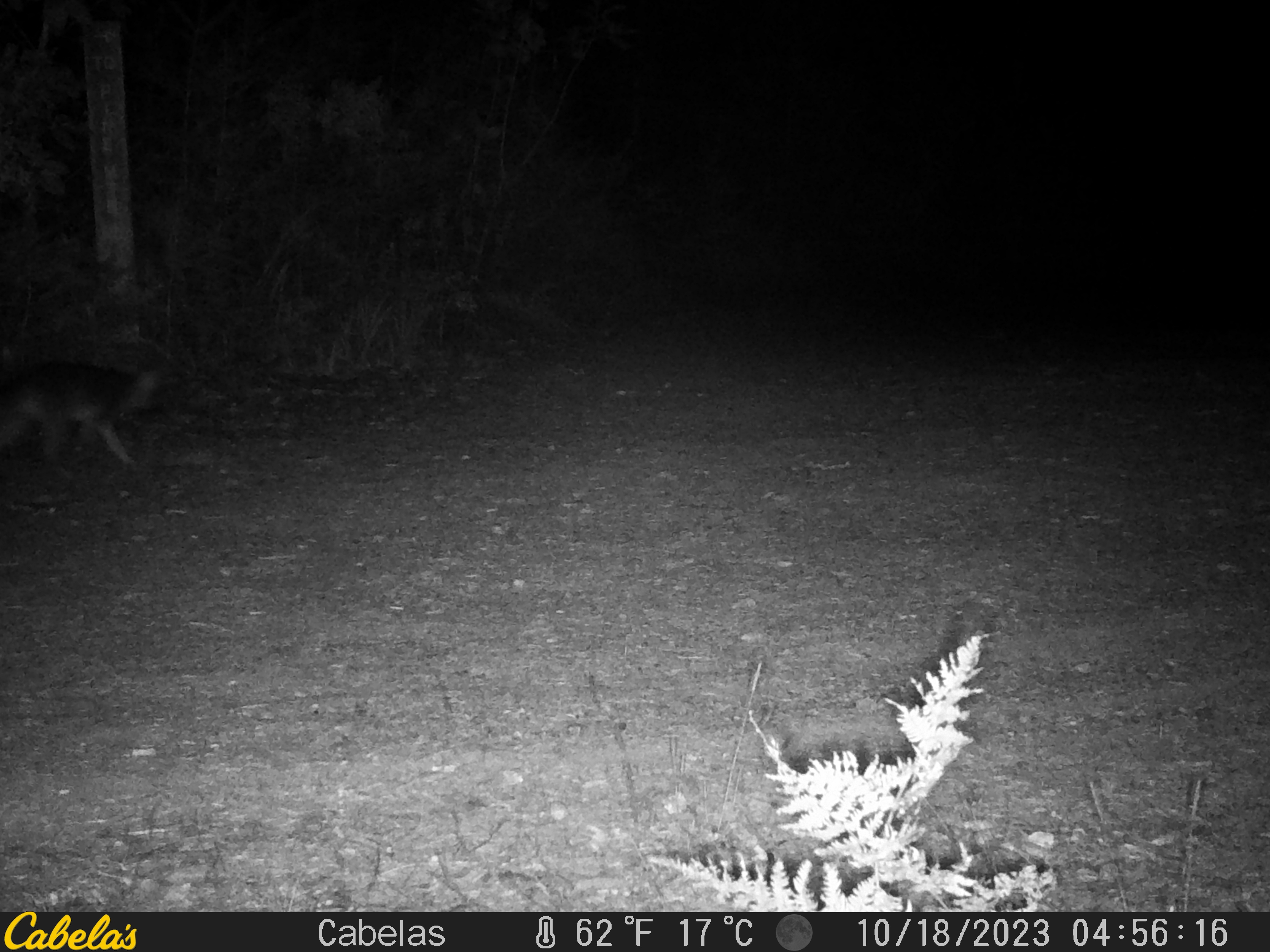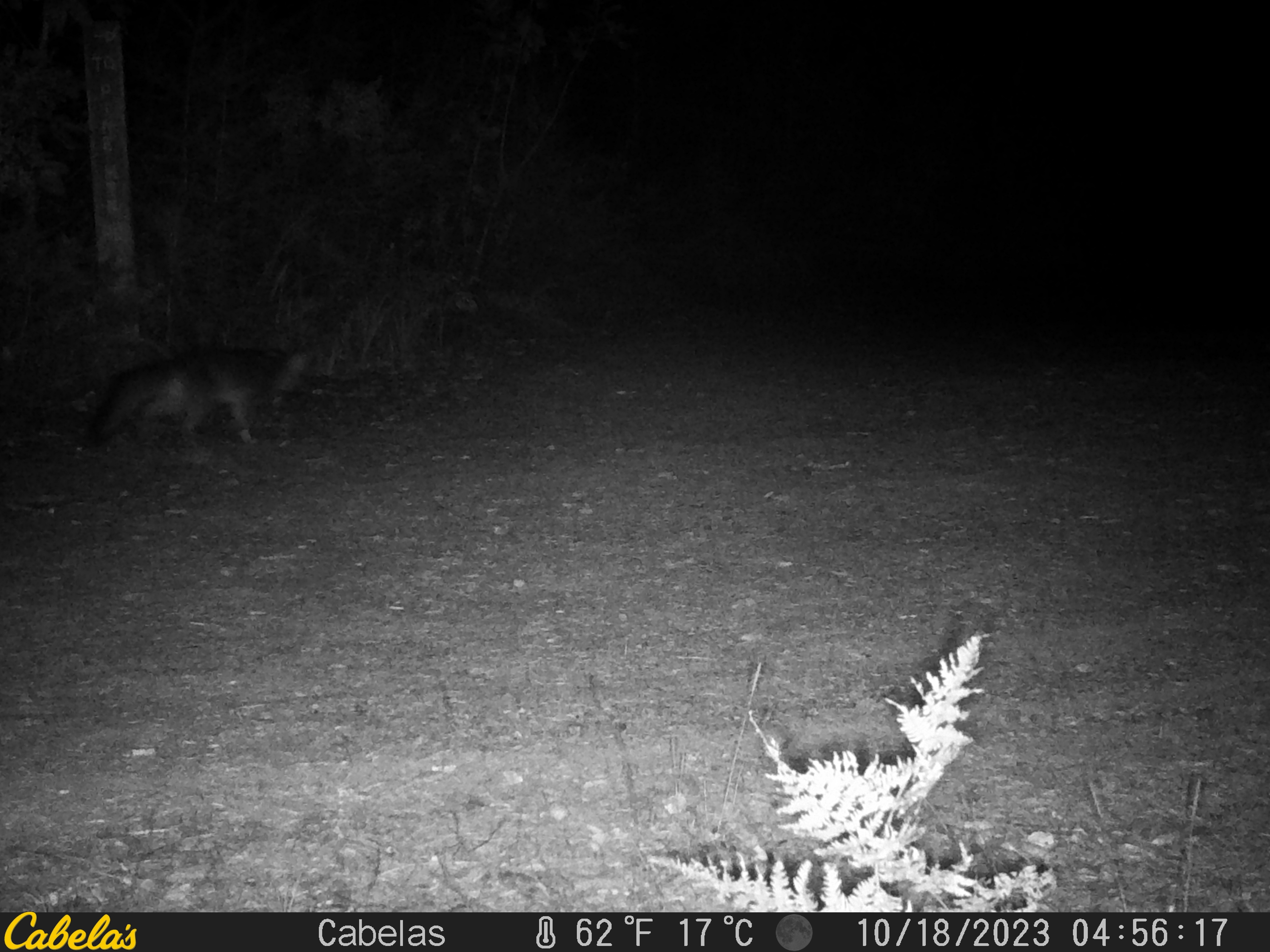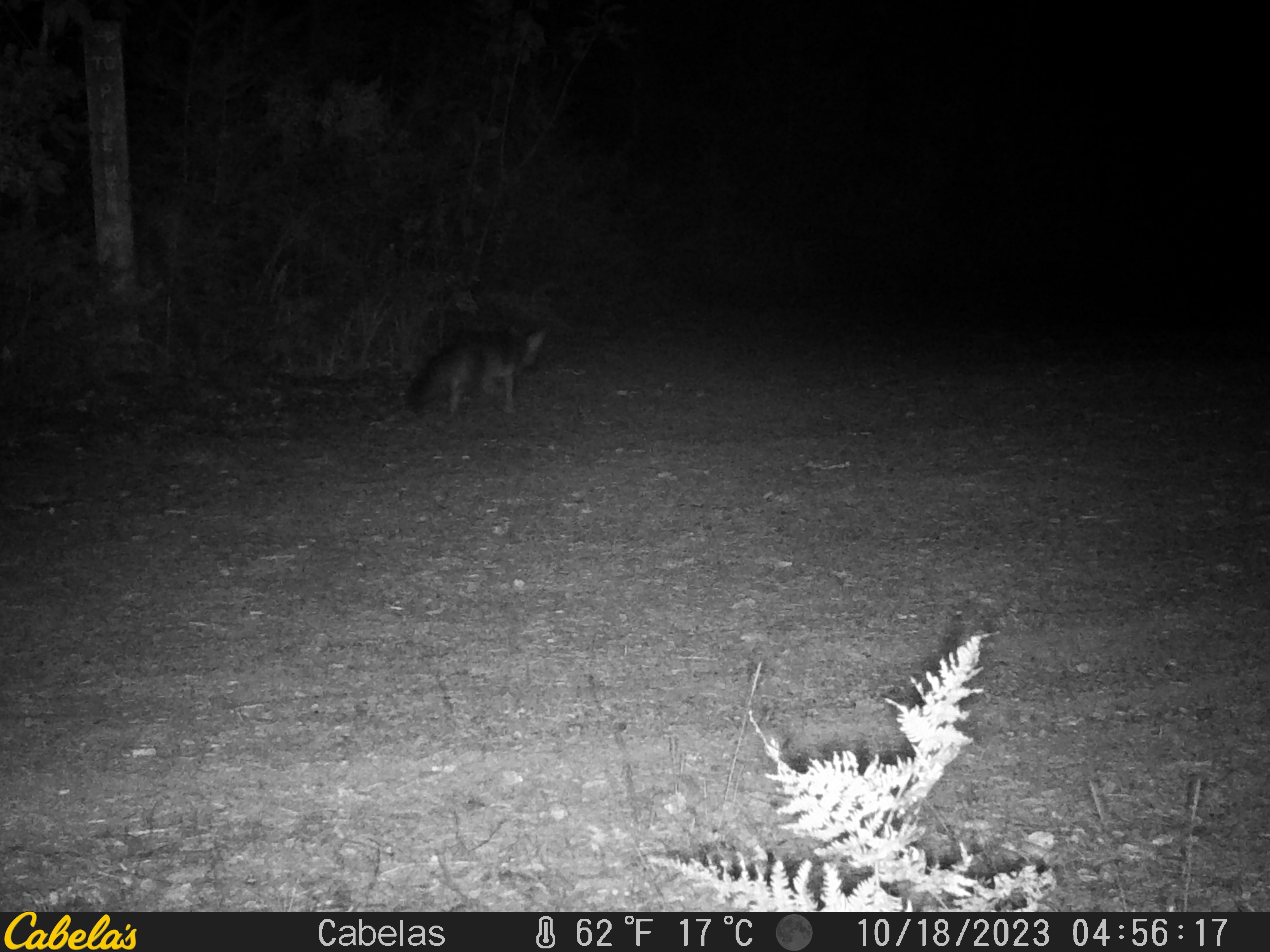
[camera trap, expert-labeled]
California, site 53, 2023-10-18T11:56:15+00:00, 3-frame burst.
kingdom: Animalia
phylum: Chordata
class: Mammalia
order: Carnivora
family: Canidae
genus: Urocyon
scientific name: Urocyon cinereoargenteus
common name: gray fox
Gray fox (Urocyon cinereoargenteus).